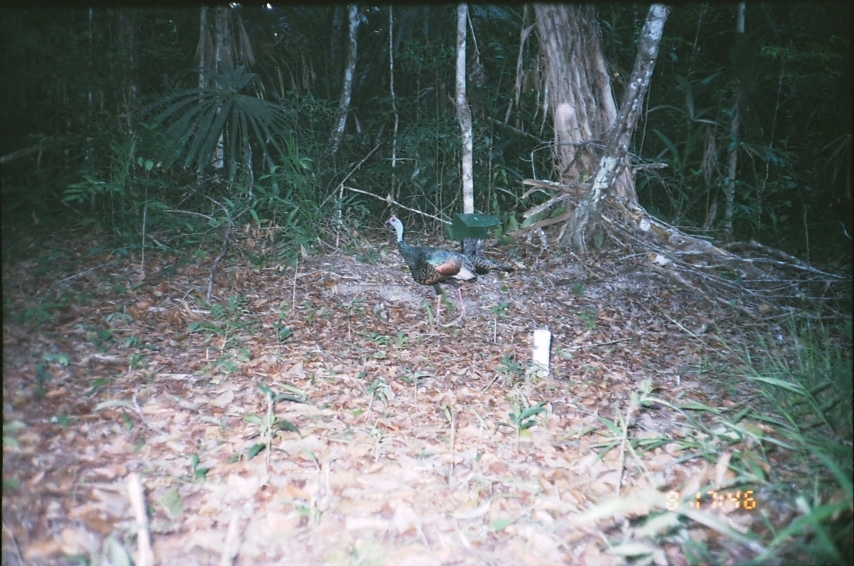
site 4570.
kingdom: Animalia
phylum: Chordata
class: Aves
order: Galliformes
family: Phasianidae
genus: Meleagris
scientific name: Meleagris ocellata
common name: ocellated turkey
Meleagris ocellata (ocellated turkey), count 1.